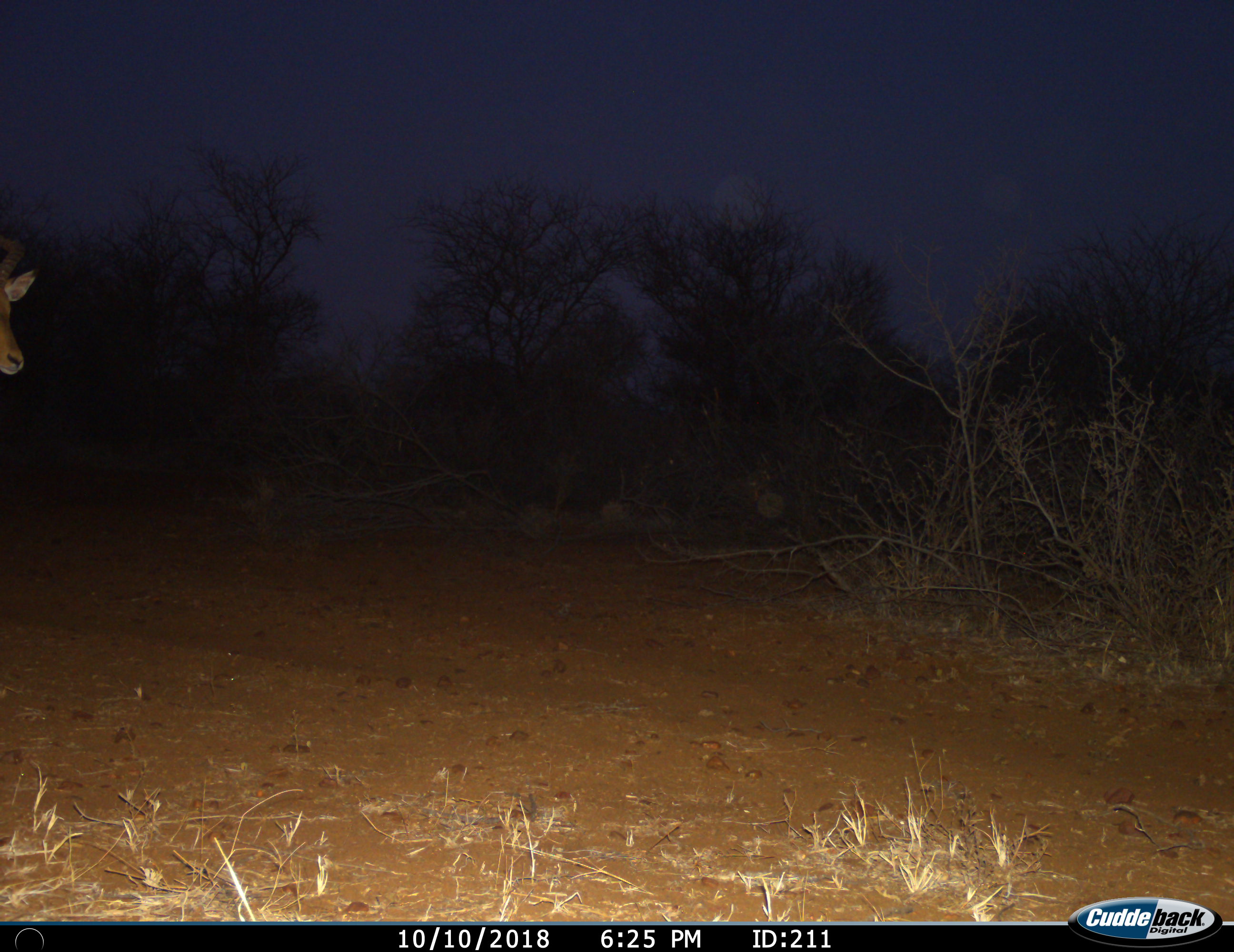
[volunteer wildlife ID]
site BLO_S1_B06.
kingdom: Animalia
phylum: Chordata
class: Mammalia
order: Artiodactyla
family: Bovidae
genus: Aepyceros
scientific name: Aepyceros melampus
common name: impala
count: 1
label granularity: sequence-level